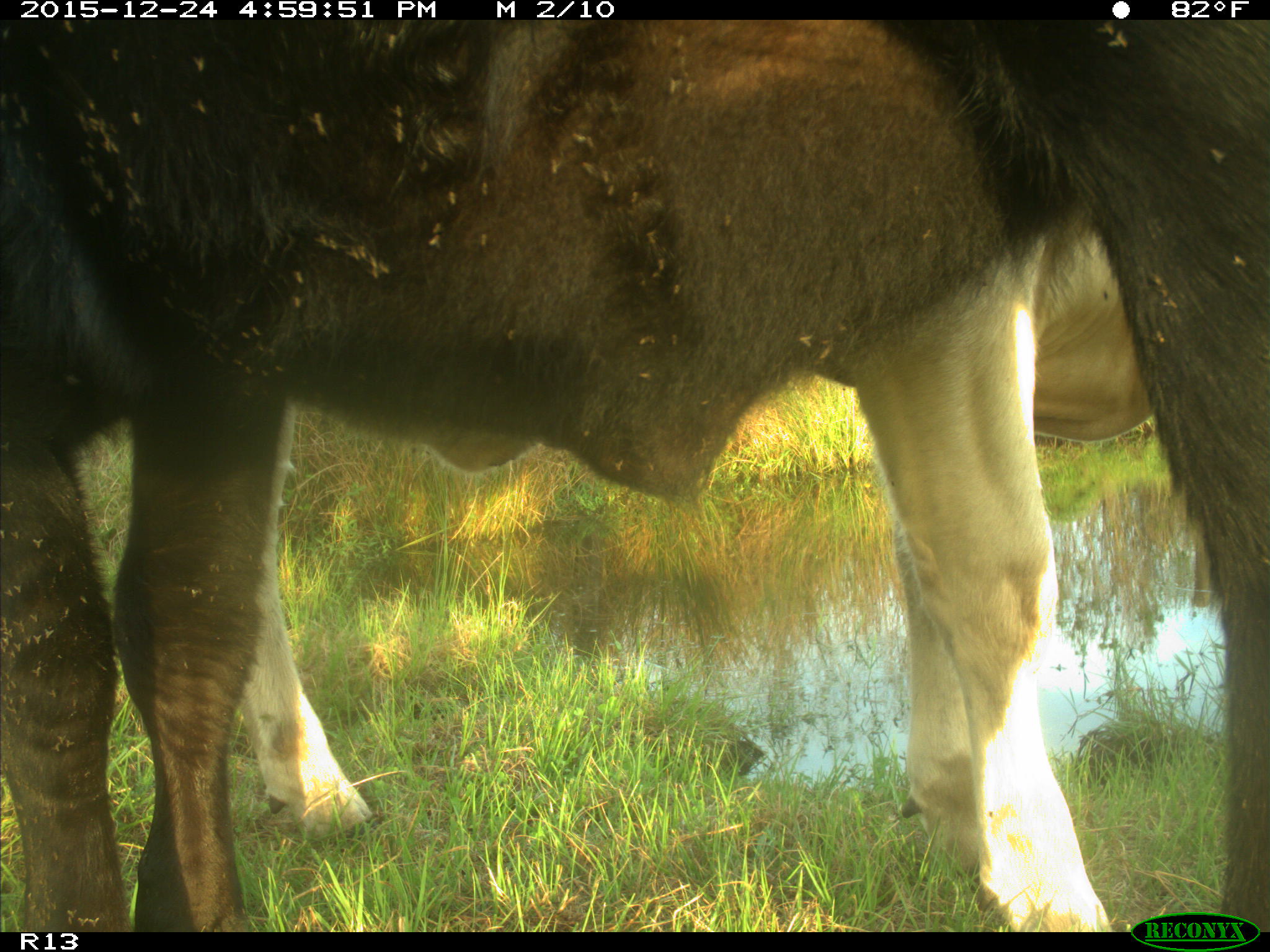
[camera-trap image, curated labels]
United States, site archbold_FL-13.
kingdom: Animalia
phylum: Chordata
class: Mammalia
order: Artiodactyla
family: Bovidae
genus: Bos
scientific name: Bos taurus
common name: domestic cow